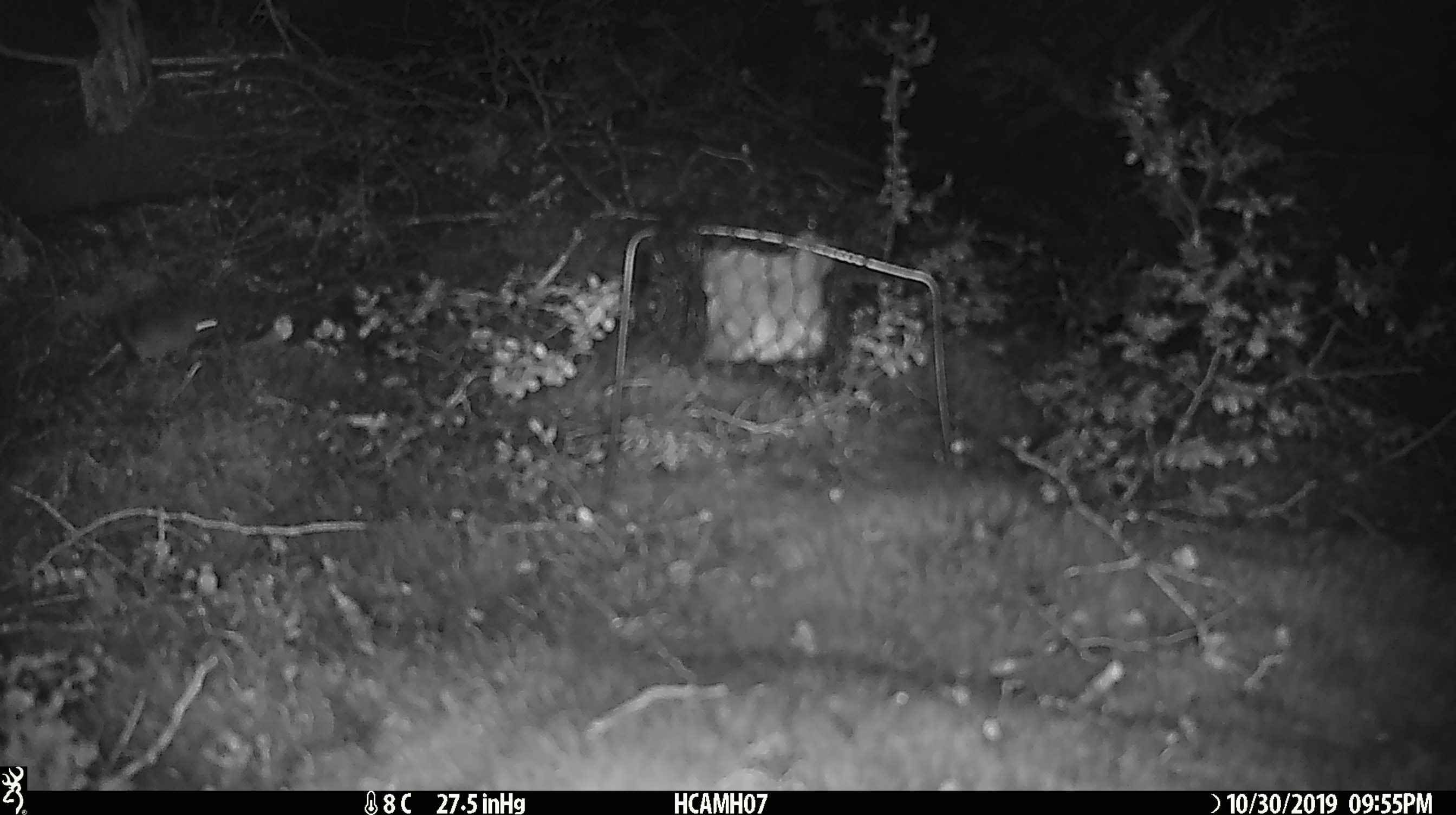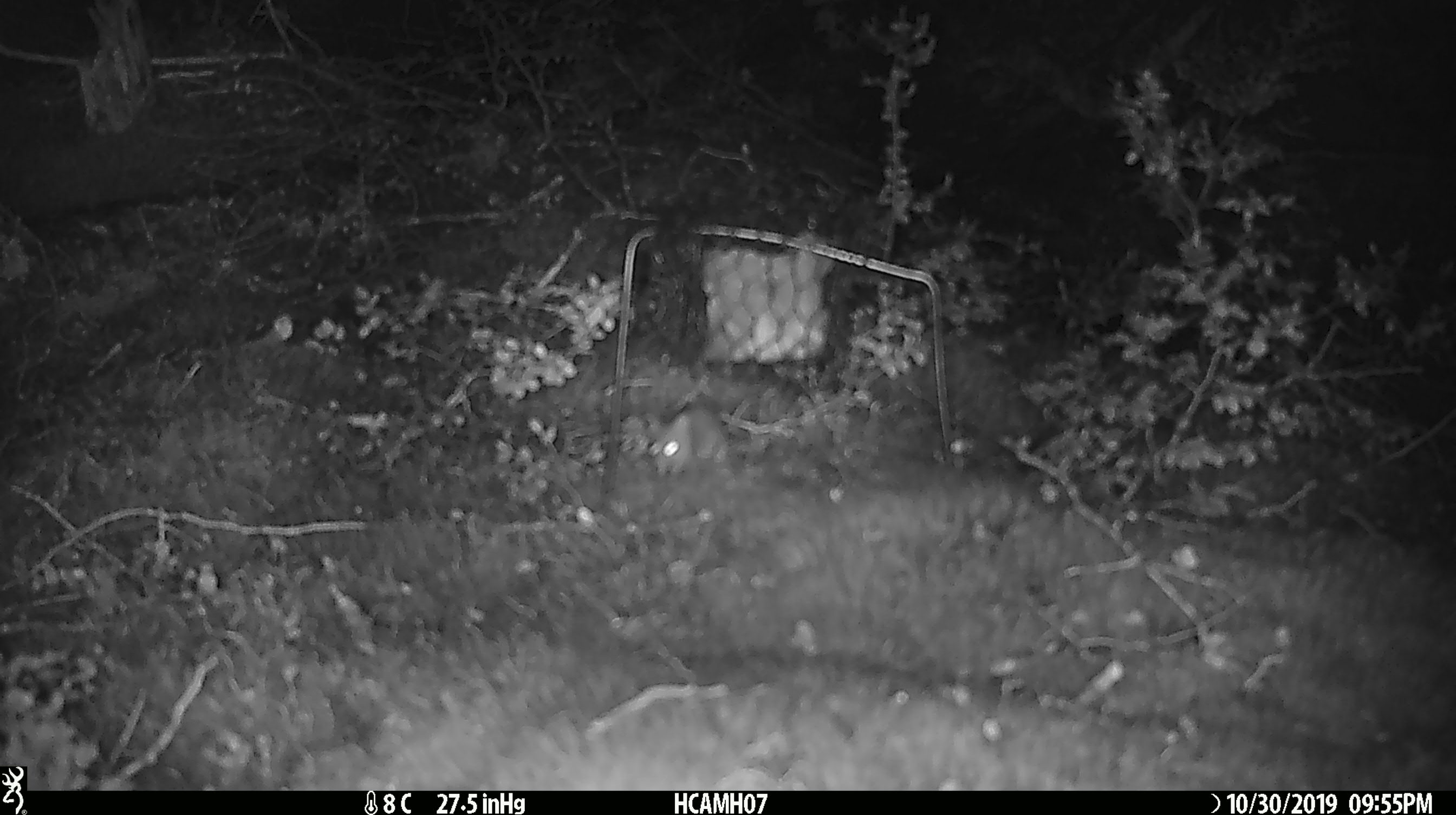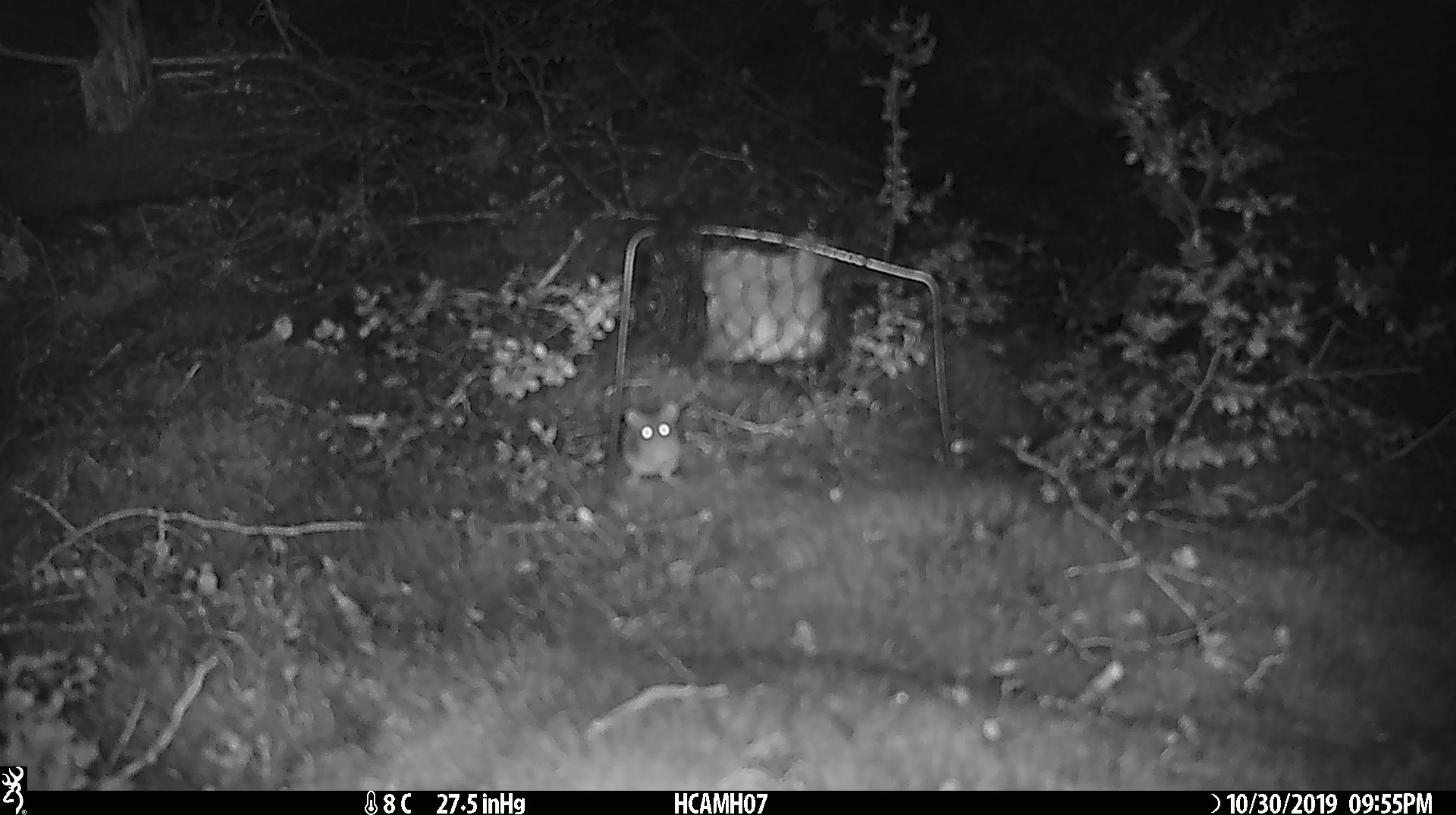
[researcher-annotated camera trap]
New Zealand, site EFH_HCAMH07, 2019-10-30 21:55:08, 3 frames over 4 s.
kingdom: Animalia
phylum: Chordata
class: Mammalia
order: Rodentia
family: Muridae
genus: Mus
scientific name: Mus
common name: mouse